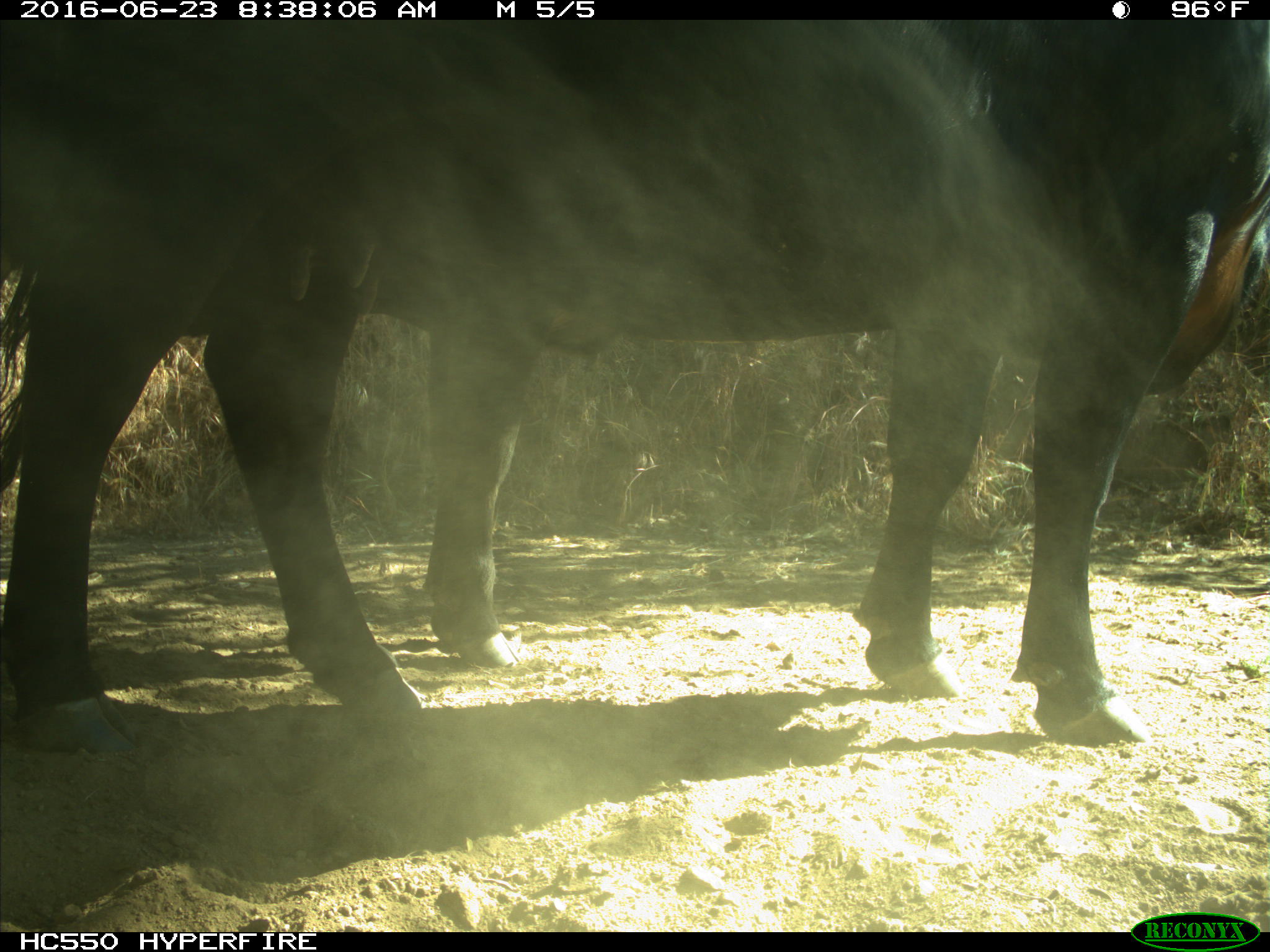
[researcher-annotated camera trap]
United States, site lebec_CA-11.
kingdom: Animalia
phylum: Chordata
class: Mammalia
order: Artiodactyla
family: Bovidae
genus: Bos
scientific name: Bos taurus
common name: domestic cow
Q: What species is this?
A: Bos taurus (domestic cow).